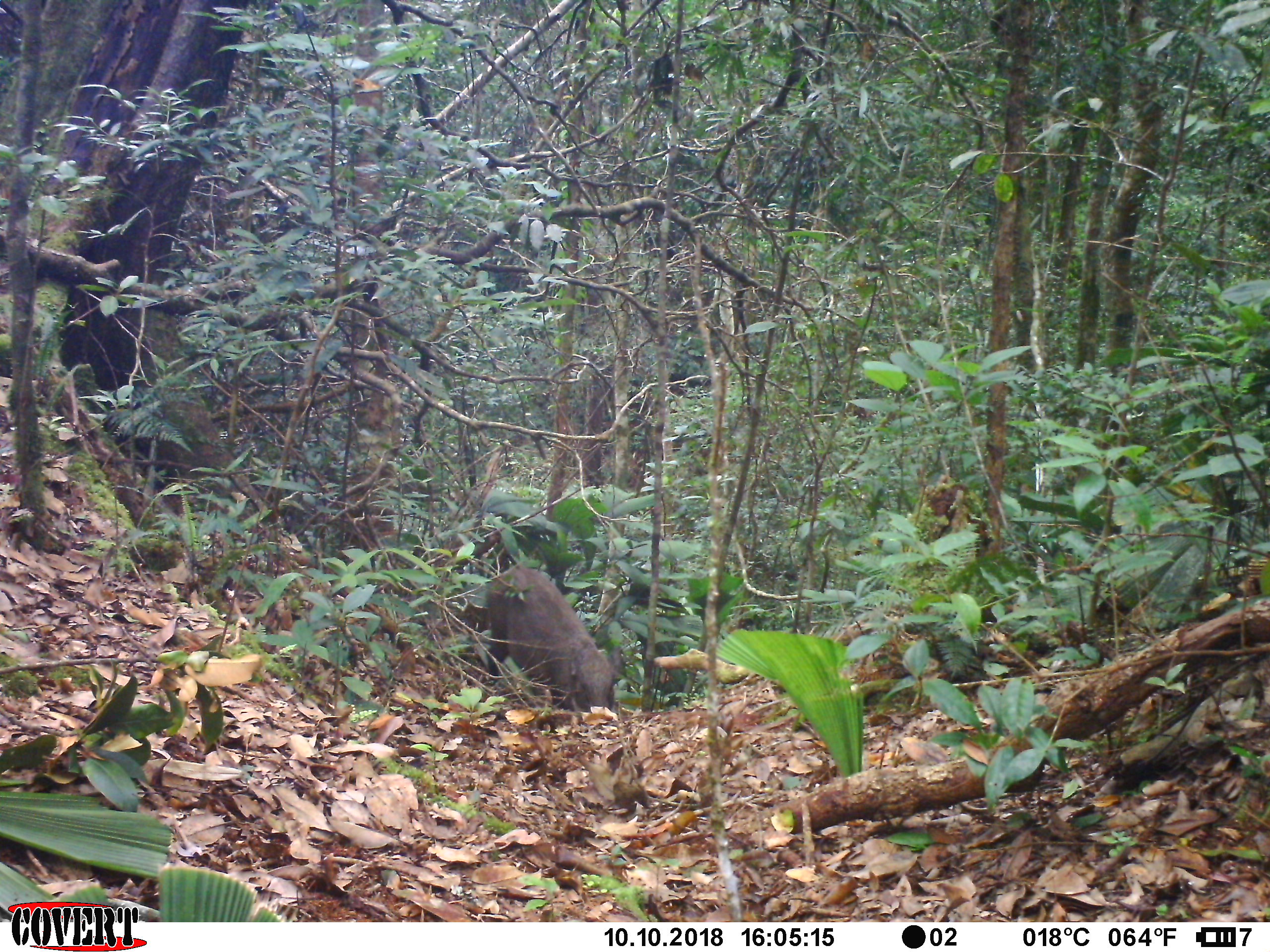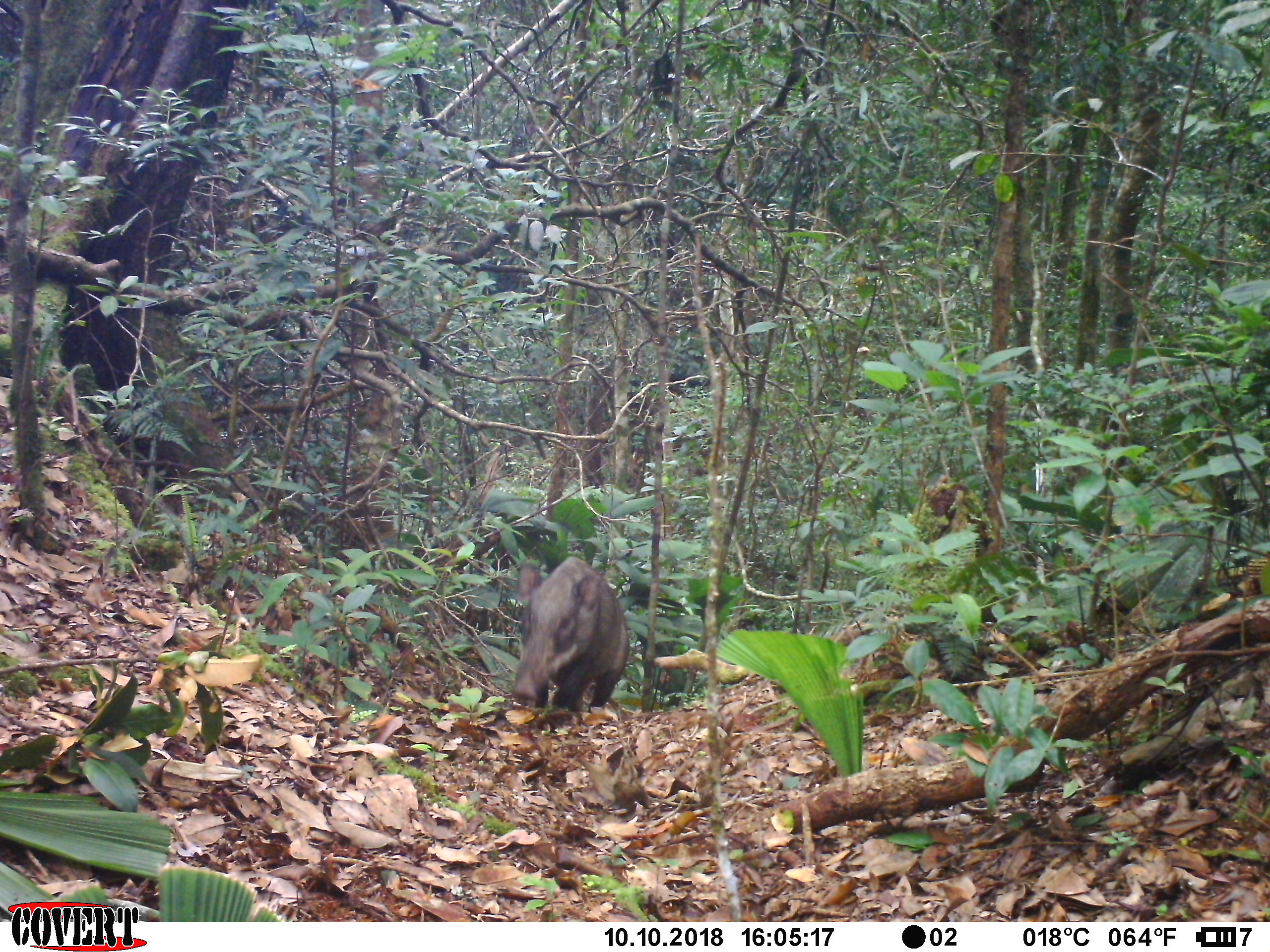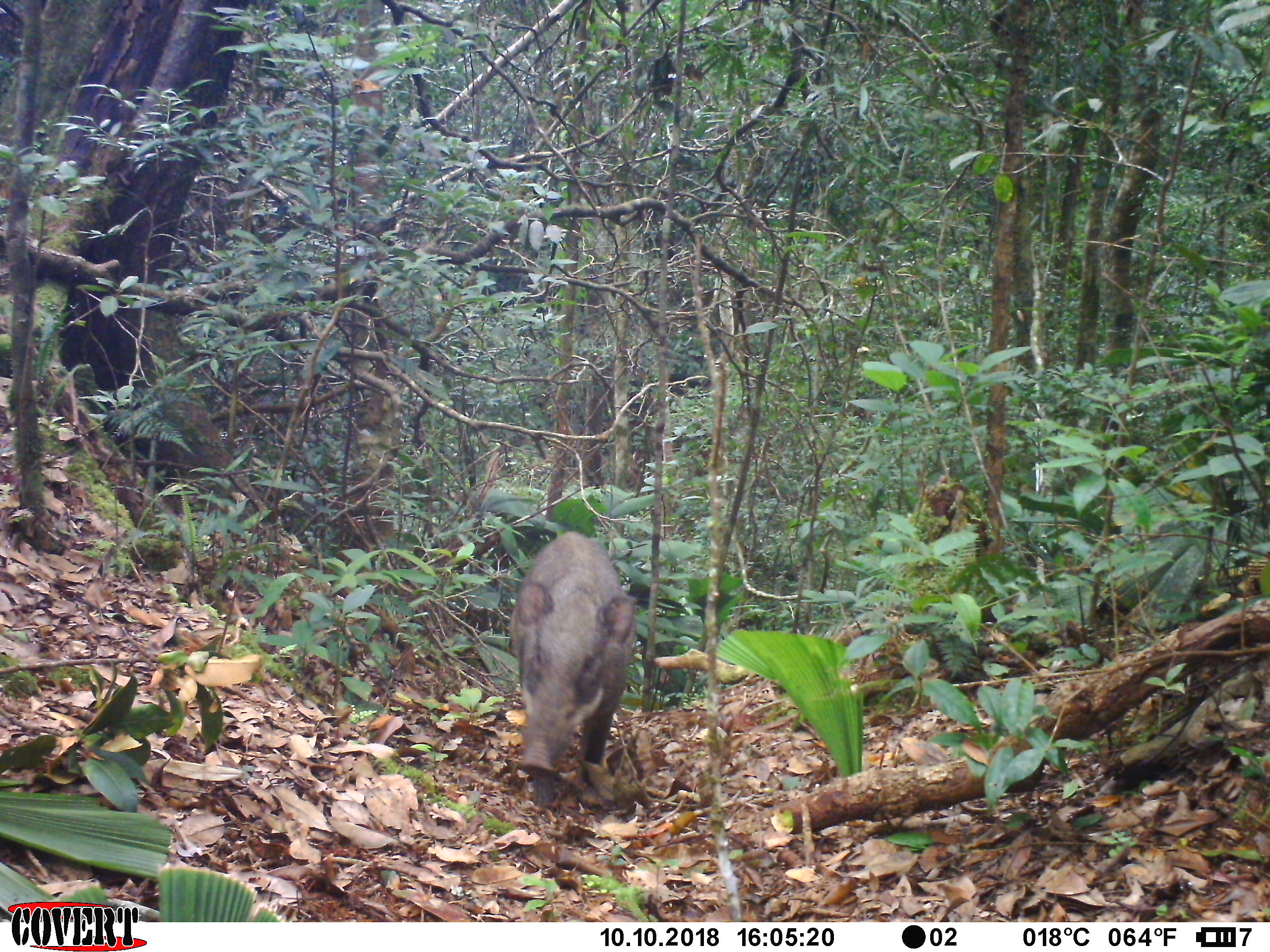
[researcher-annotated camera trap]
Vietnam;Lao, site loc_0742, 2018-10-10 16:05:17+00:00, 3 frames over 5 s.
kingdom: Animalia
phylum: Chordata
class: Mammalia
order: Artiodactyla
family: Suidae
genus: Sus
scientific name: Sus scrofa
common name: eurasian wild pig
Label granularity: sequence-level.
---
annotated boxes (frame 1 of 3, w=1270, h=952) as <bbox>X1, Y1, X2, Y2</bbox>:
eurasian wild pig: <bbox>486, 565, 626, 711</bbox>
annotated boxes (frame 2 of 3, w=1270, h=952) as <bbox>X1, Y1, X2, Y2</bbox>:
eurasian wild pig: <bbox>511, 555, 630, 714</bbox>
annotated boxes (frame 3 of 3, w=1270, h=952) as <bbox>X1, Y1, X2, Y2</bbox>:
eurasian wild pig: <bbox>508, 531, 638, 806</bbox>